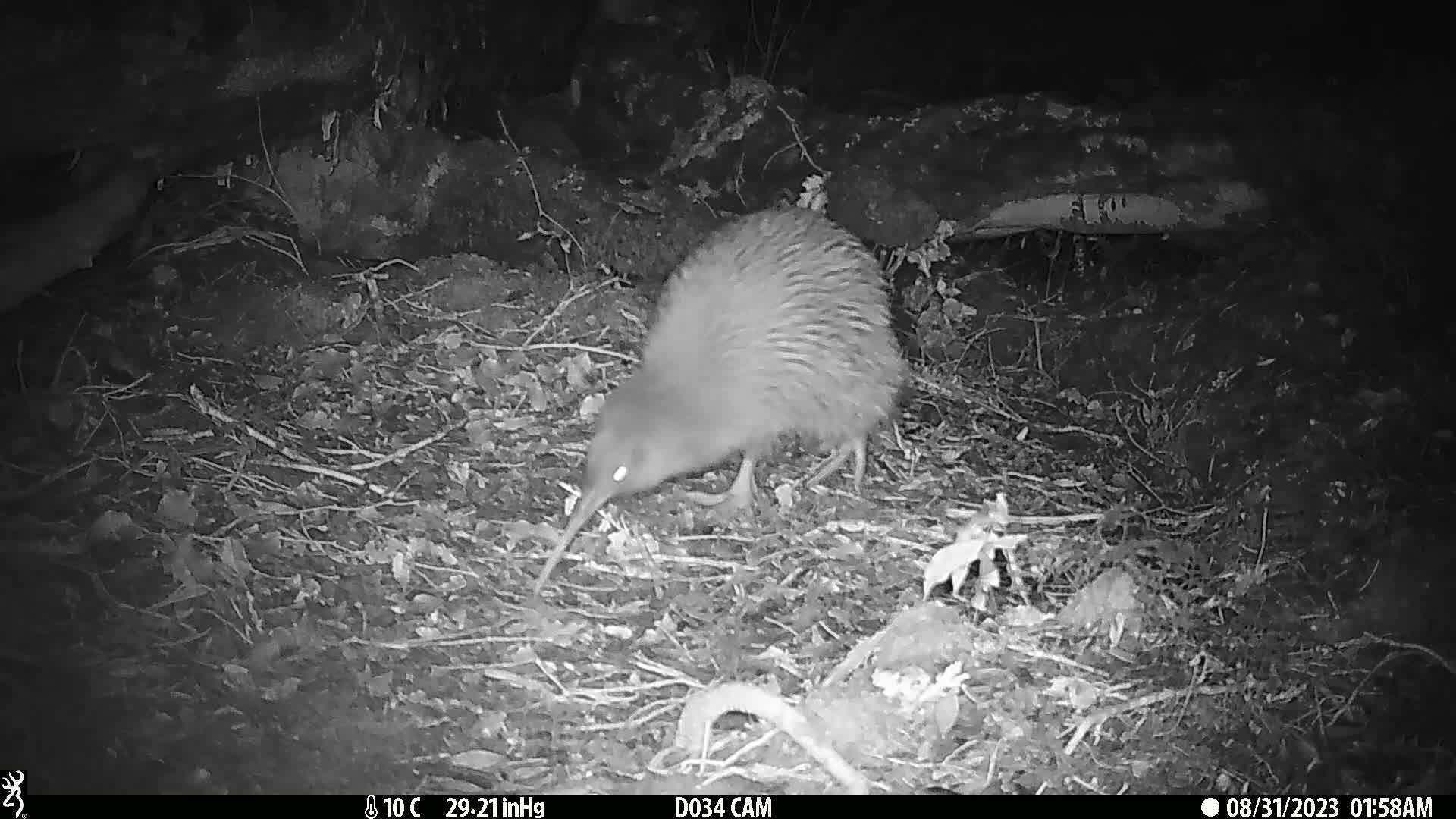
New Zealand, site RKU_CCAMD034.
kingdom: Animalia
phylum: Chordata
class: Aves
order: Apterygiformes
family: Apterygidae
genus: Apteryx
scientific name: Apteryx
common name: kiwi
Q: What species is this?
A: Kiwi (Apteryx).